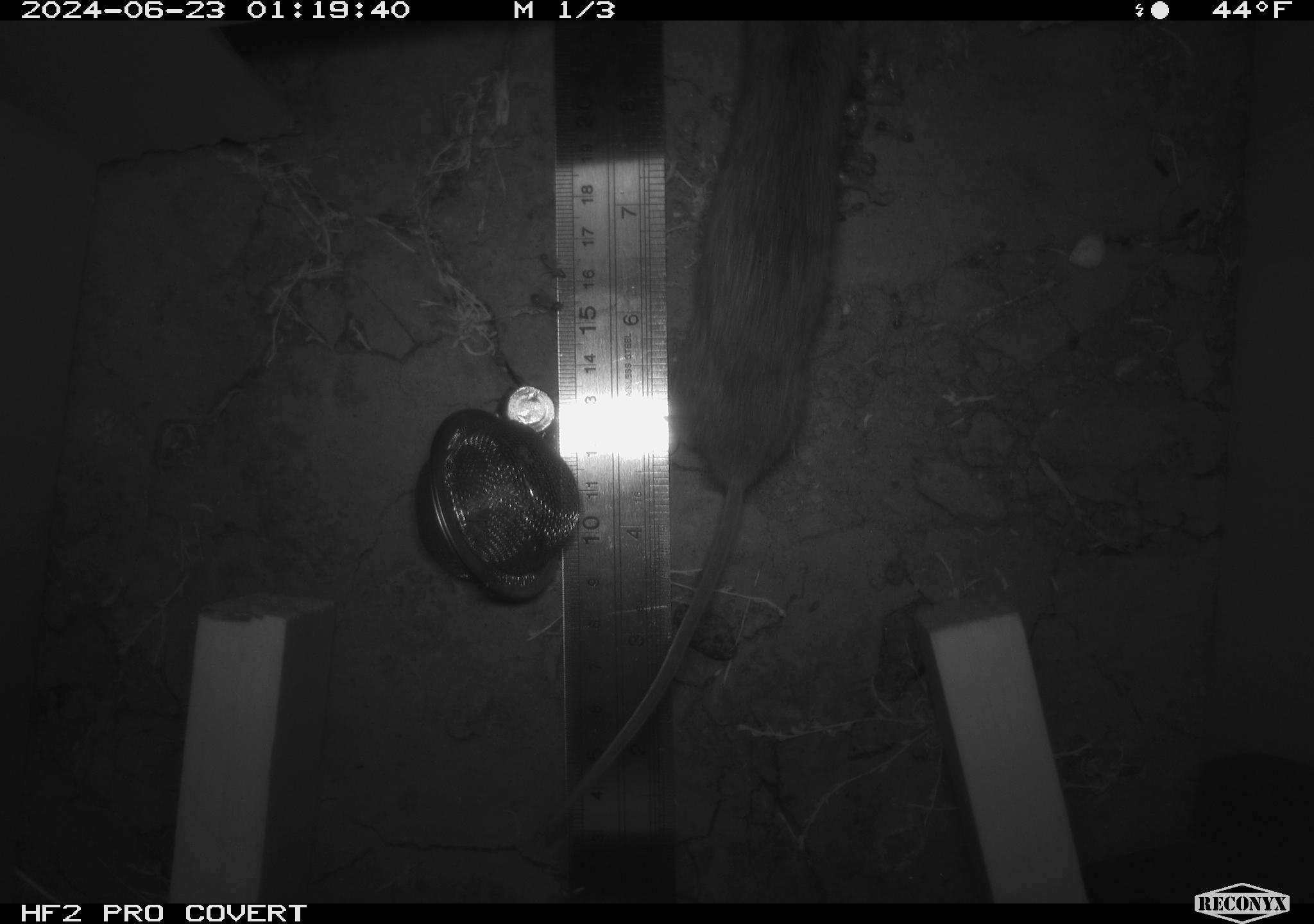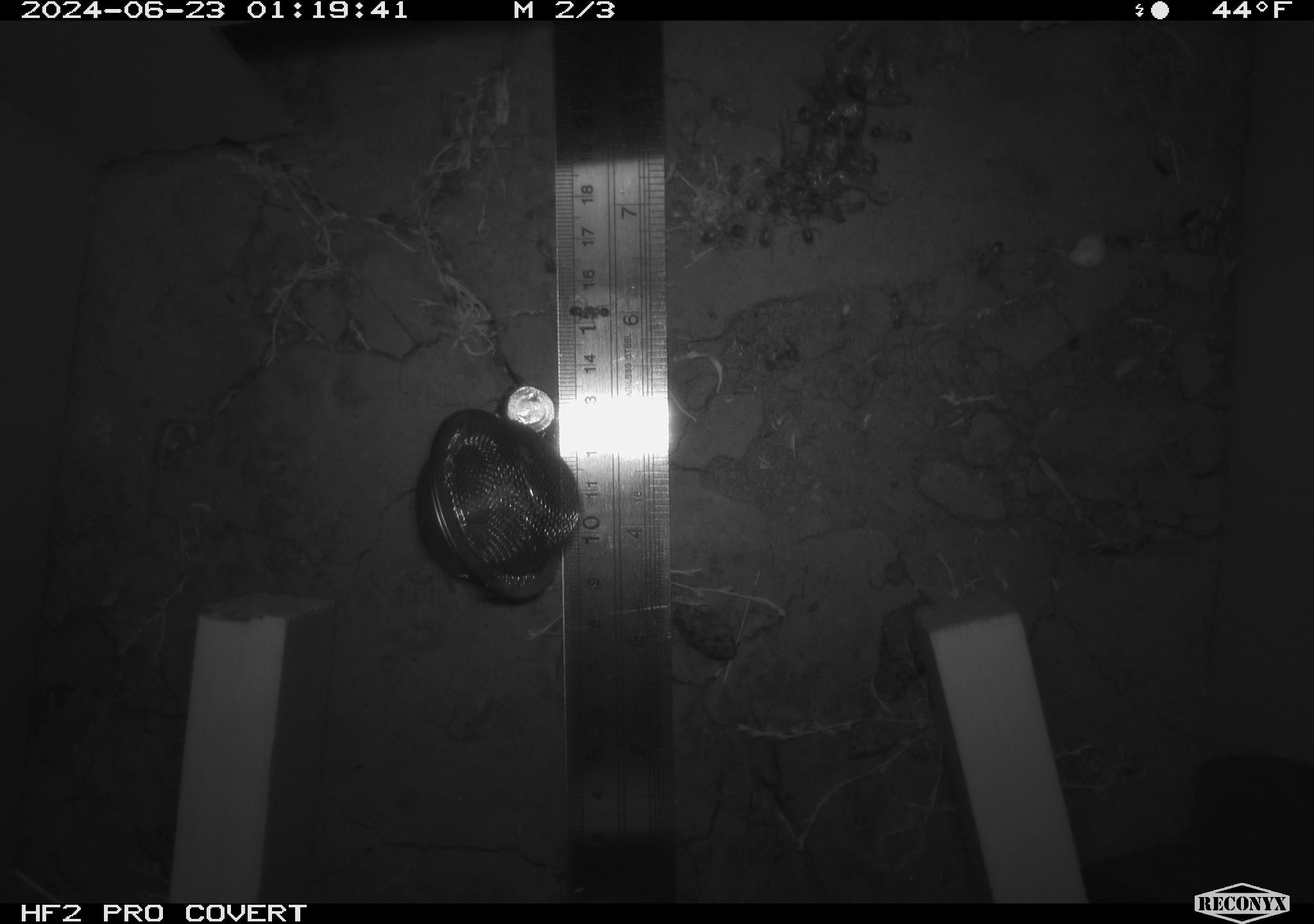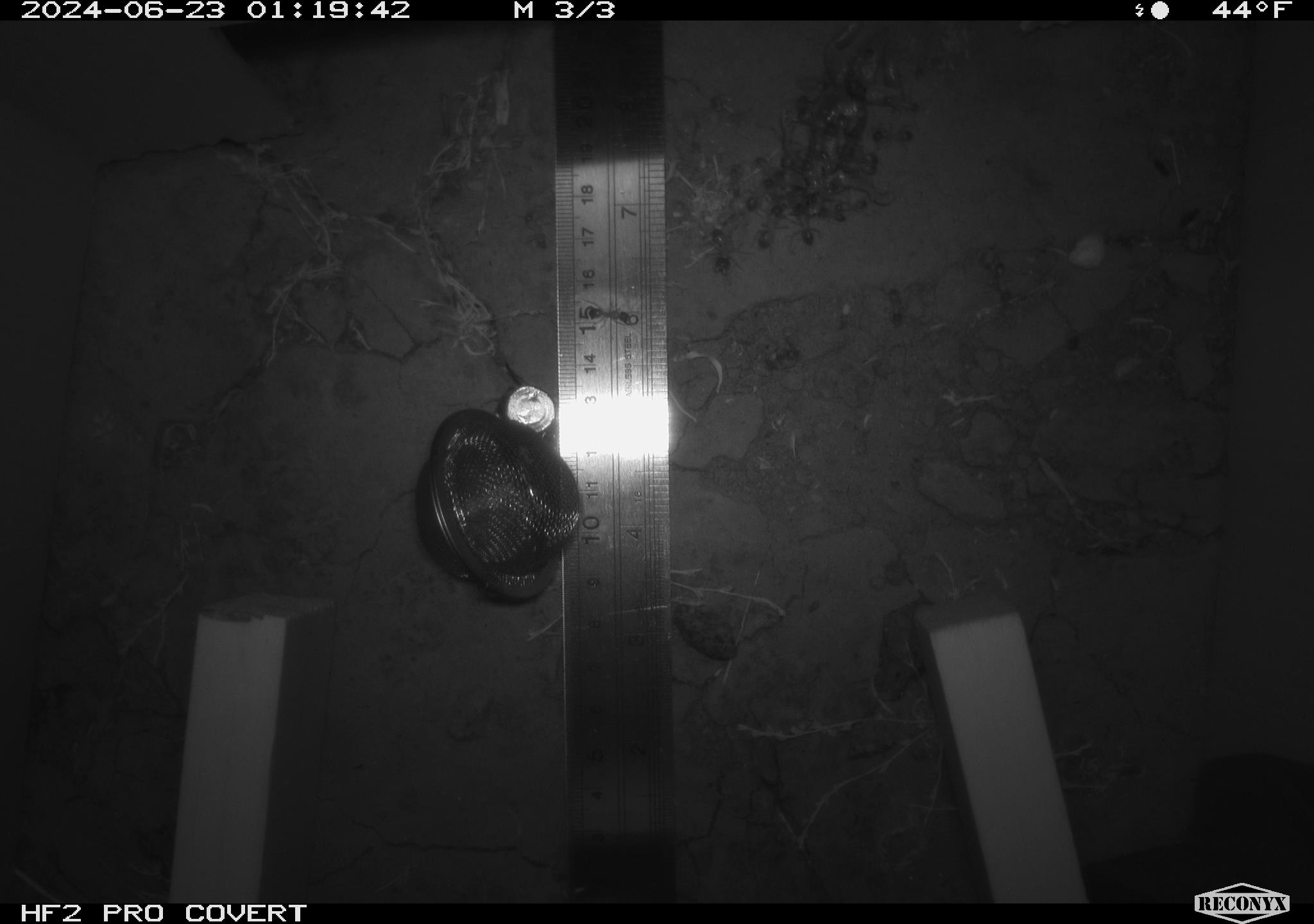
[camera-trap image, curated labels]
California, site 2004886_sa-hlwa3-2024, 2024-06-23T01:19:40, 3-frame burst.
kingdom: Animalia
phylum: Arthropoda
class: Insecta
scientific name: Insecta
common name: insect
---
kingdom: Animalia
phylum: Chordata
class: Mammalia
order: Rodentia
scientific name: Rodentia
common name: mouse species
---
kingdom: Animalia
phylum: Chordata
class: Reptilia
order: Squamata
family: Phrynosomatidae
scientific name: Phrynosomatidae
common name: phrynosomatid lizards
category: phrynosomatidae family